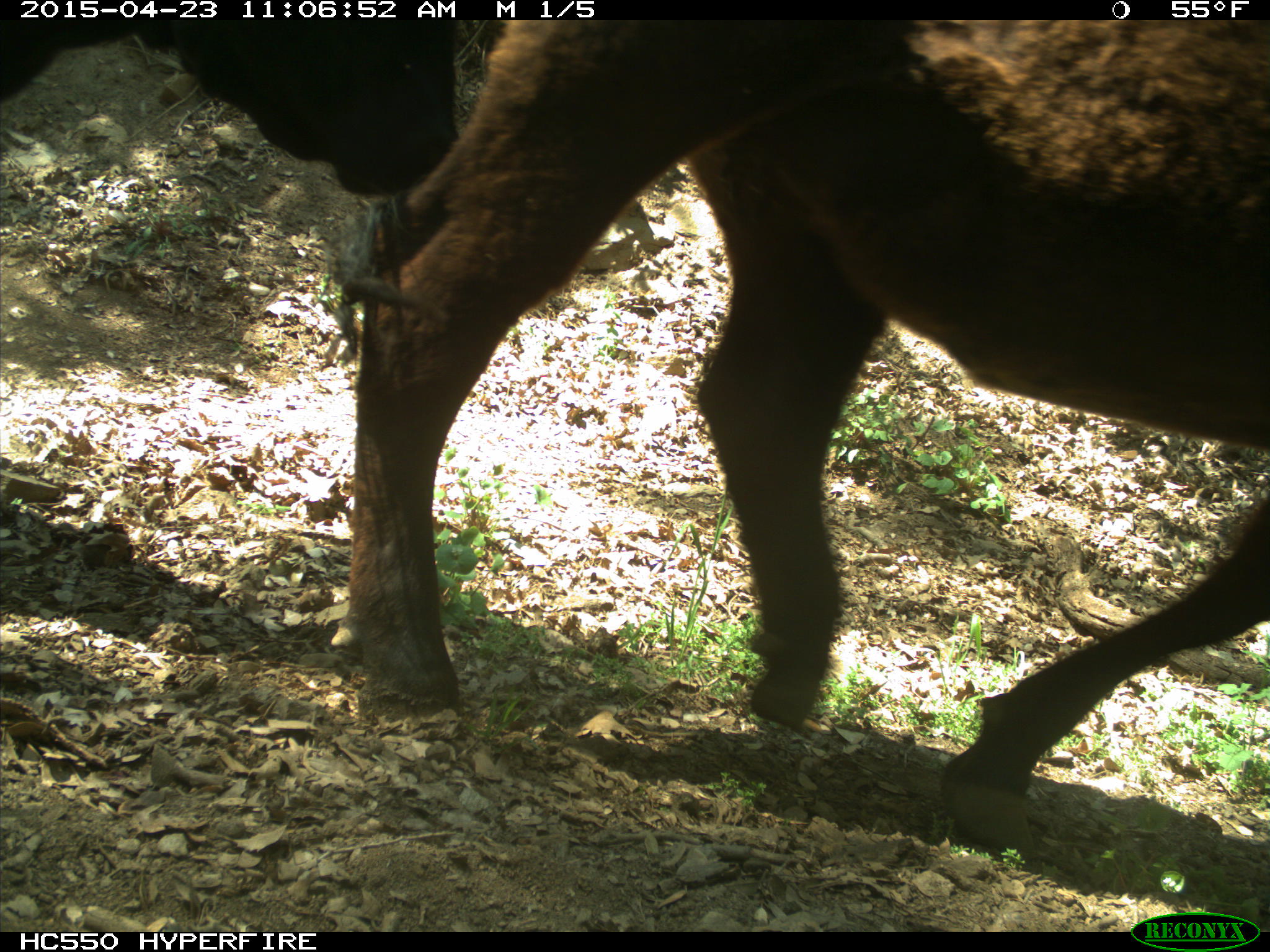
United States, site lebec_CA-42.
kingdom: Animalia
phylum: Chordata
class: Mammalia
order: Artiodactyla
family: Bovidae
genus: Bos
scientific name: Bos taurus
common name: domestic cow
Bos taurus (domestic cow).